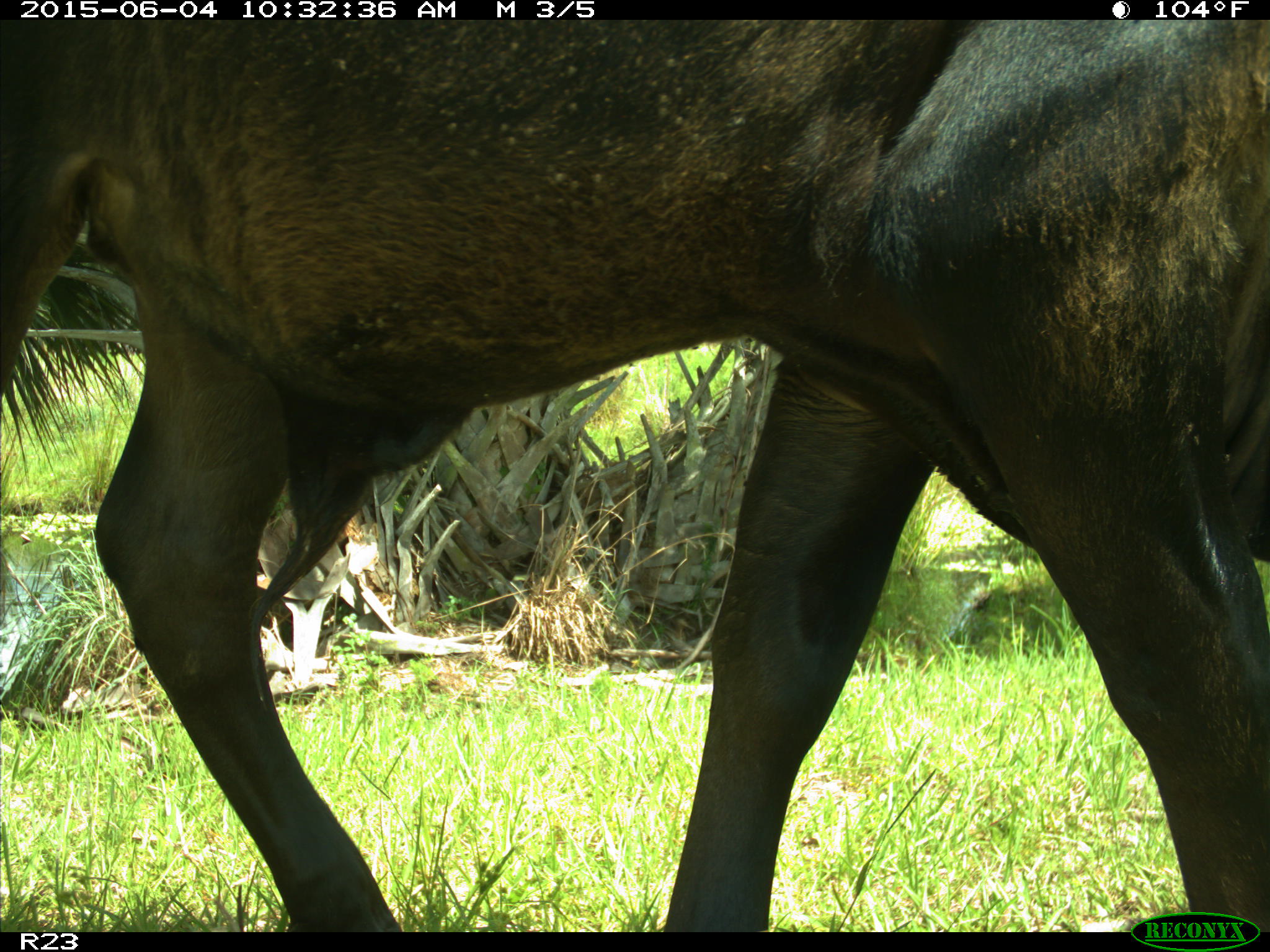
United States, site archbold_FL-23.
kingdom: Animalia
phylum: Chordata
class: Mammalia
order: Artiodactyla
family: Bovidae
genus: Bos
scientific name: Bos taurus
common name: domestic cow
Bos taurus (domestic cow).